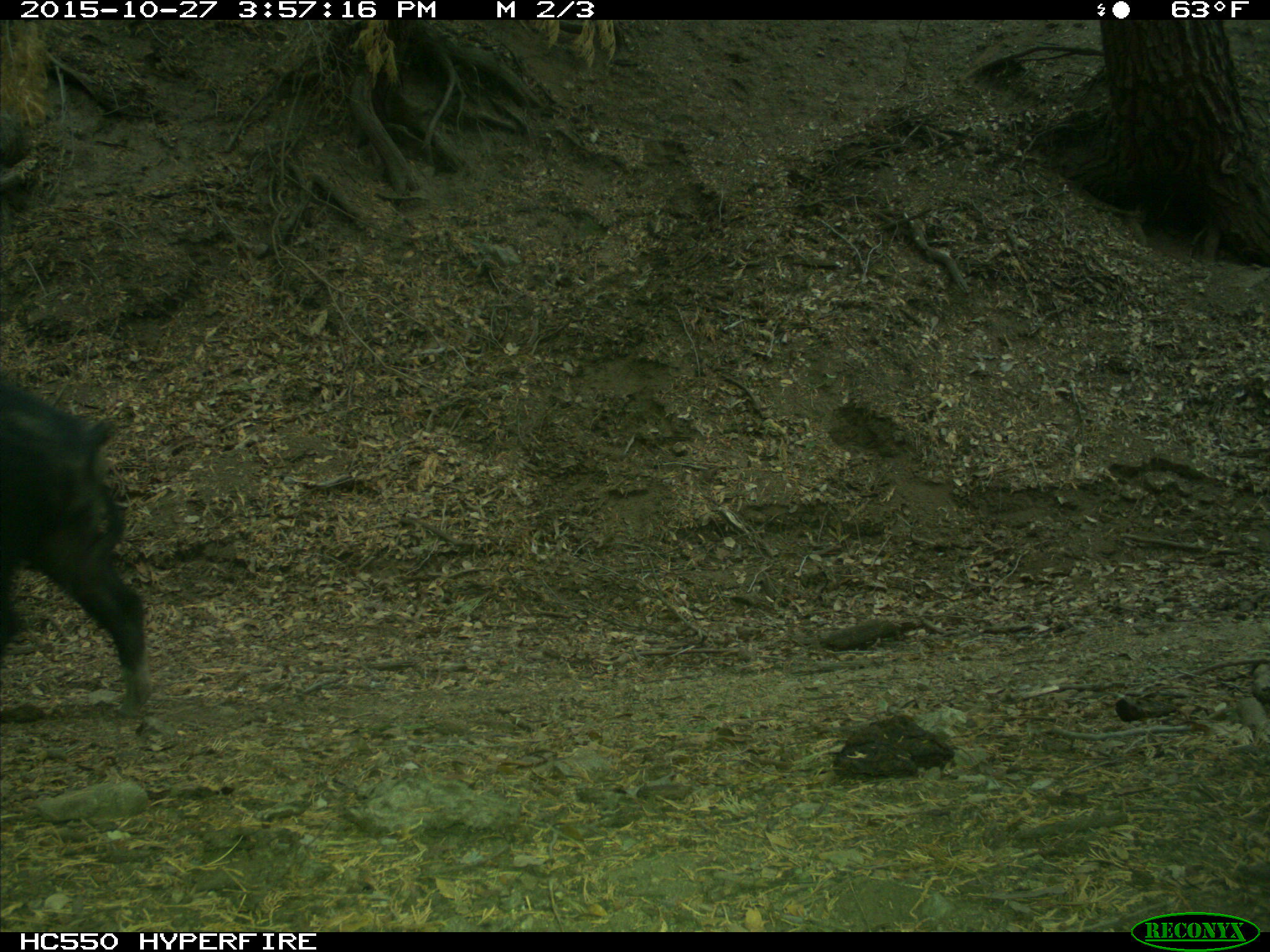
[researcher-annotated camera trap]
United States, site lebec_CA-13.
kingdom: Animalia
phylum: Chordata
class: Mammalia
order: Artiodactyla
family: Suidae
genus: Sus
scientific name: Sus scrofa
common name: wild boar